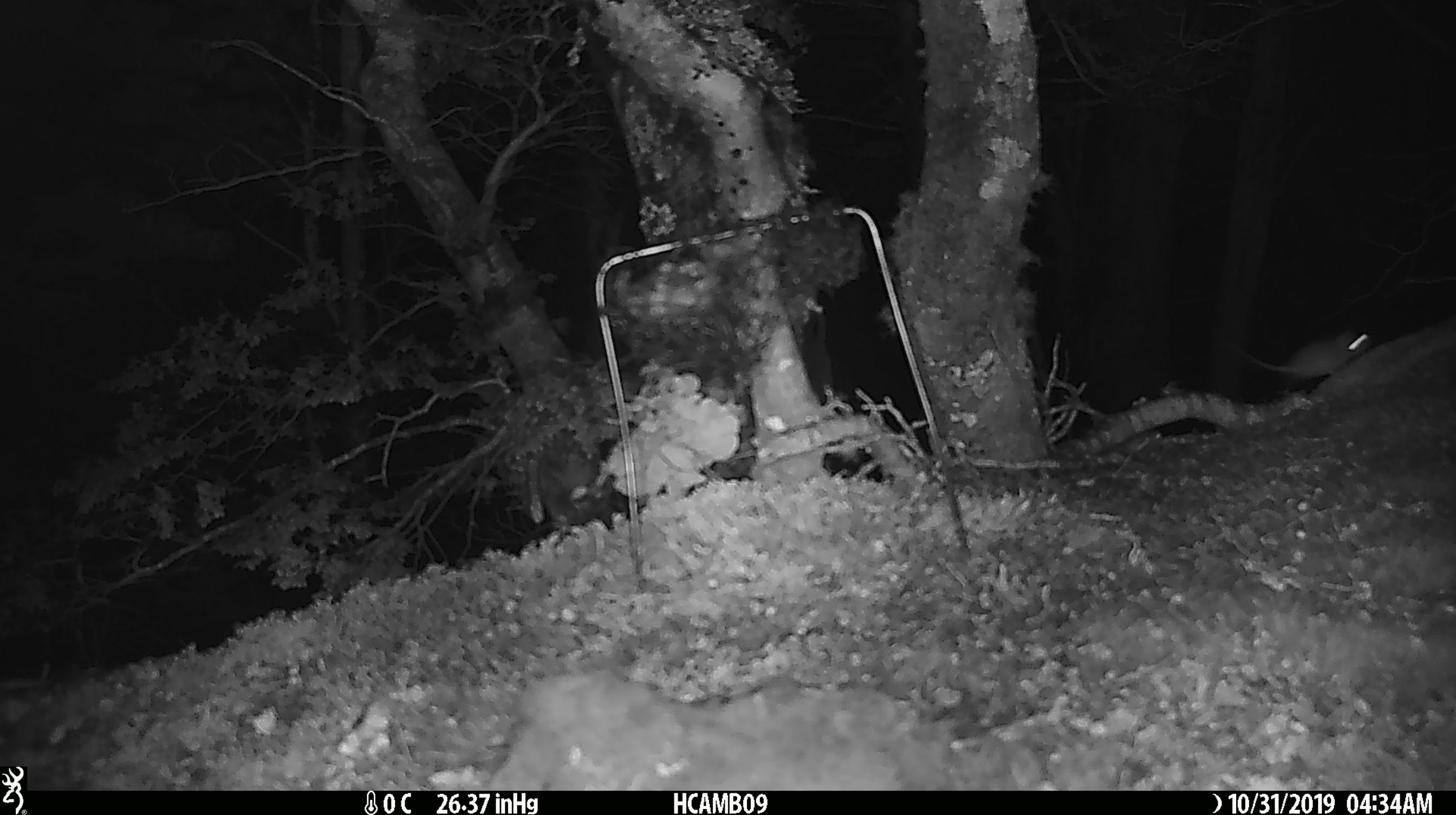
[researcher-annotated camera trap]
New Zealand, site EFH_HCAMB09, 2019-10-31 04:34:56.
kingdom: Animalia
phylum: Chordata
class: Mammalia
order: Rodentia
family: Muridae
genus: Mus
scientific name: Mus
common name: mouse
Mouse (Mus).